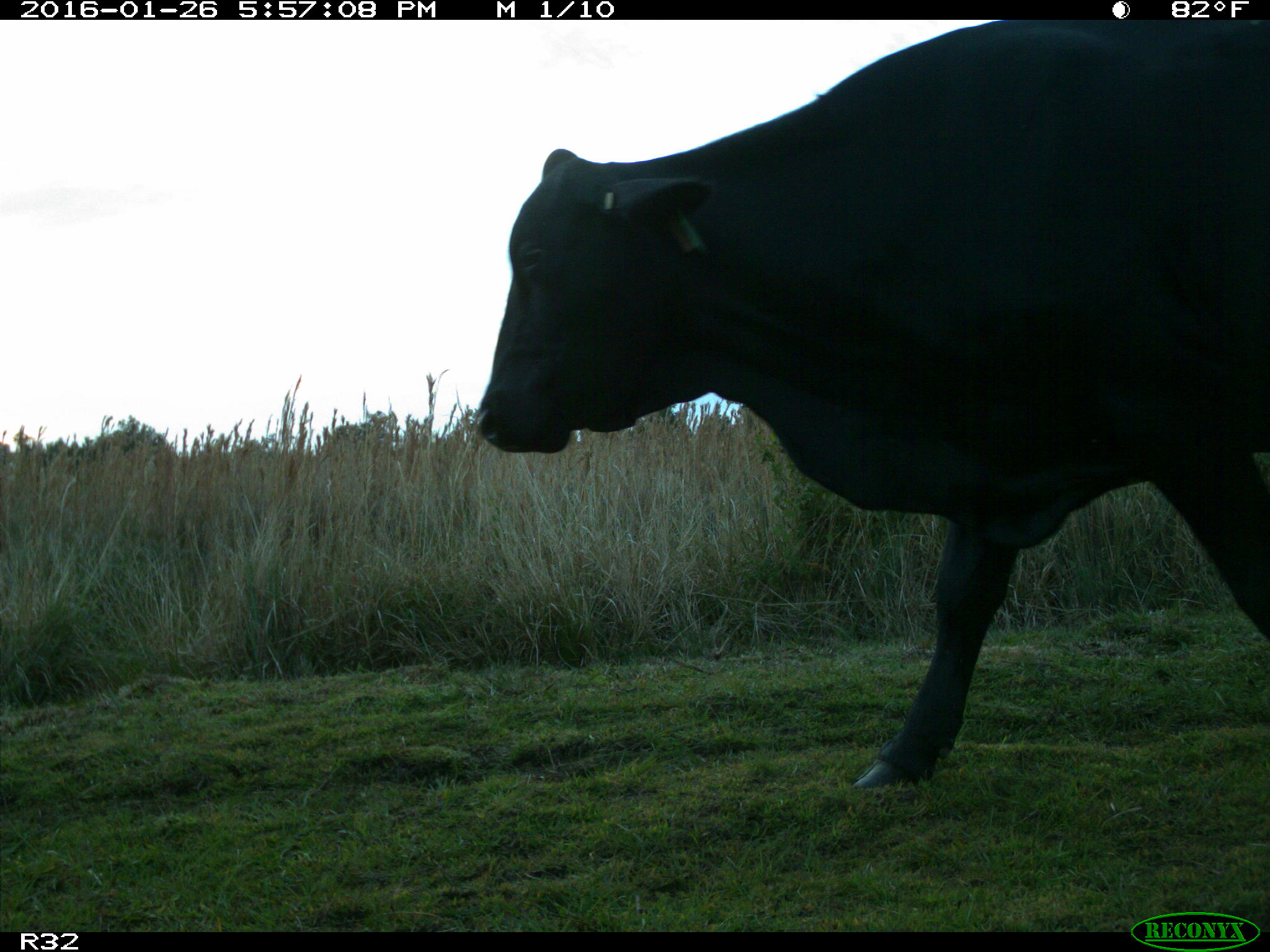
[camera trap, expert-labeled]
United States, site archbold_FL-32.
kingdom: Animalia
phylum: Chordata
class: Mammalia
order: Artiodactyla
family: Bovidae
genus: Bos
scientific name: Bos taurus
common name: domestic cow